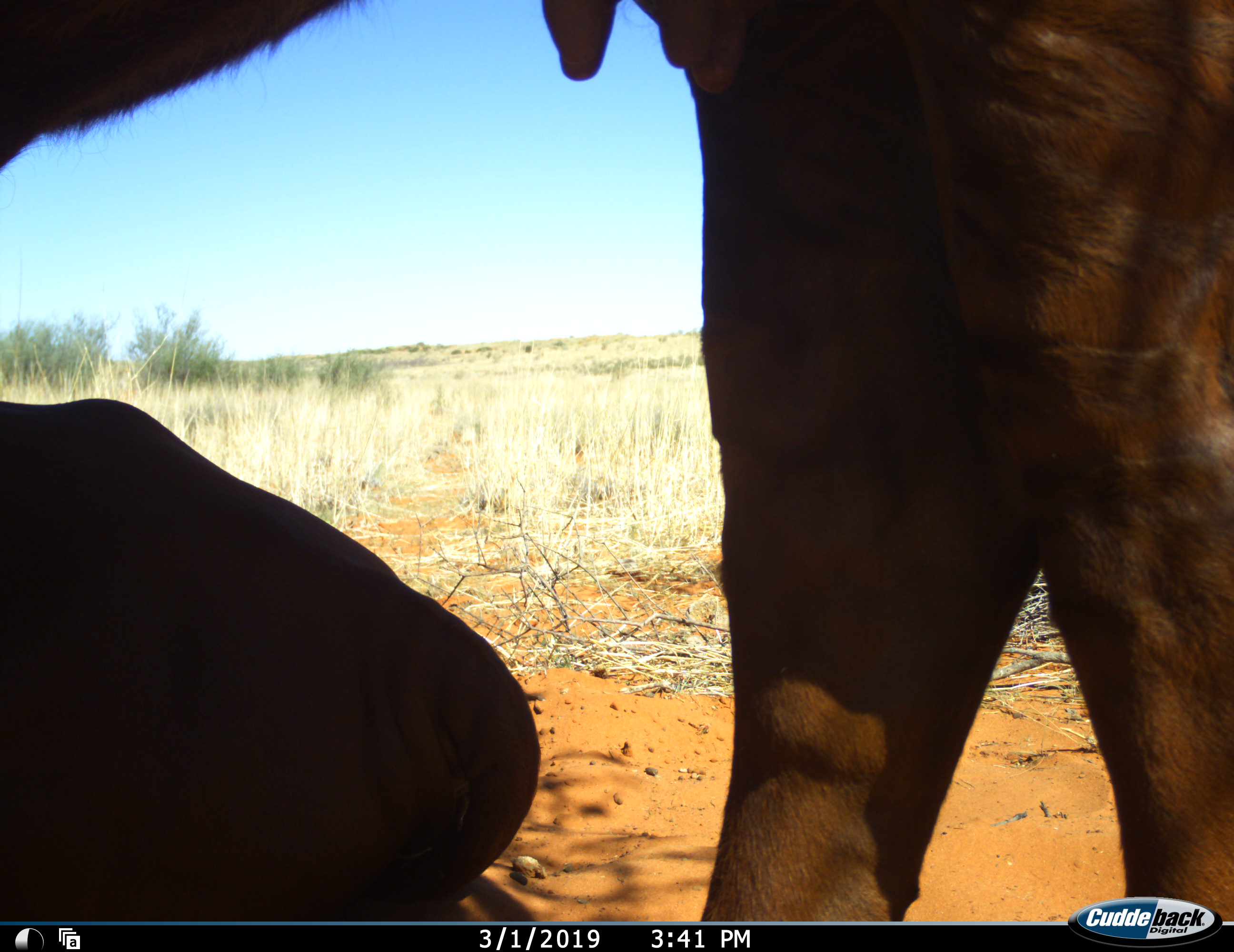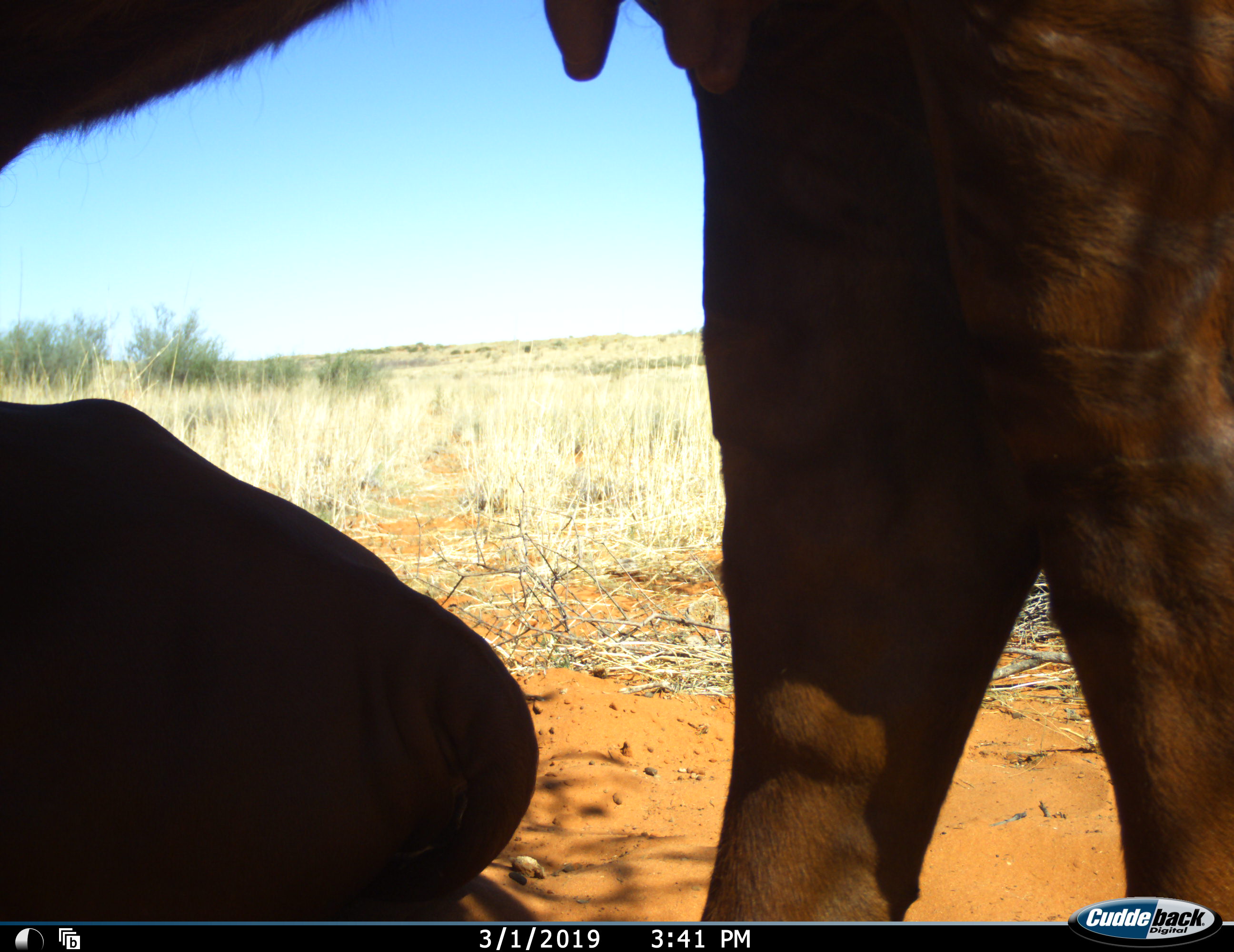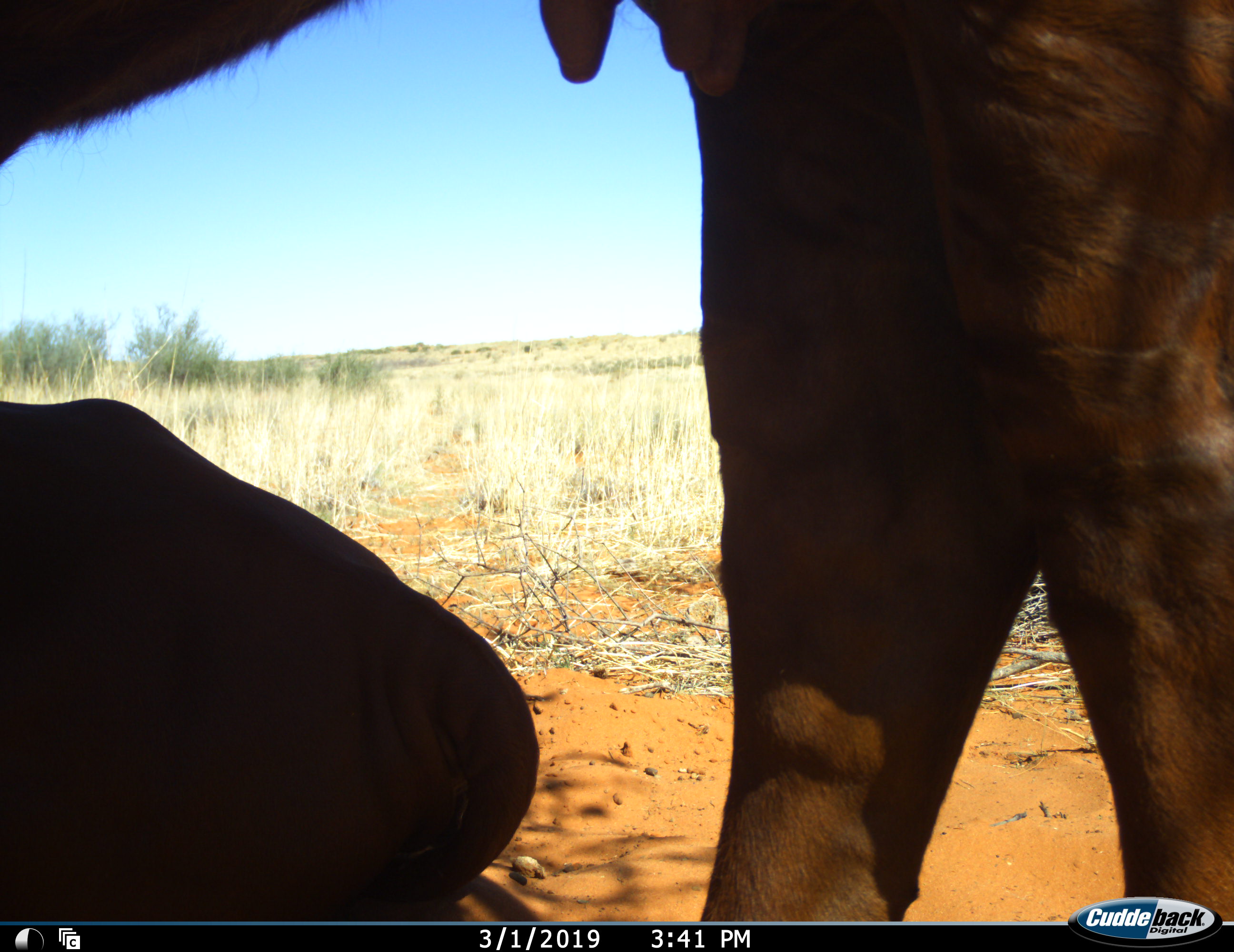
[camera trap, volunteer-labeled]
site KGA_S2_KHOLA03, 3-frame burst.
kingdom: Animalia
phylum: Chordata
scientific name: Vertebrata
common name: domestic animal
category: domesticanimal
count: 2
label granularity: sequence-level